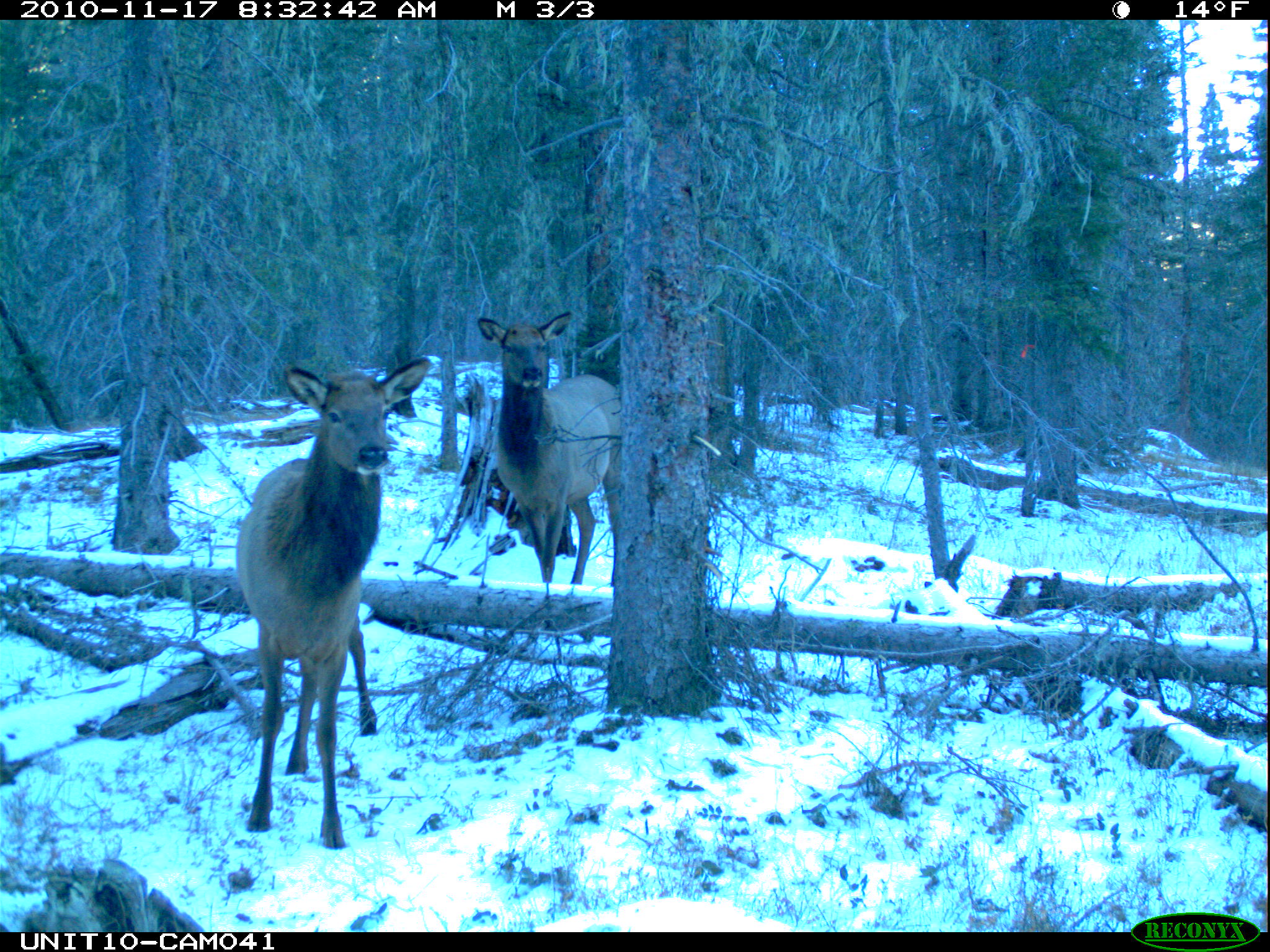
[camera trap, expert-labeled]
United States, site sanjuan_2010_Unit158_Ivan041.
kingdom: Animalia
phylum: Chordata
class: Mammalia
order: Artiodactyla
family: Cervidae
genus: Cervus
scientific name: Cervus elaphus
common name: red deer